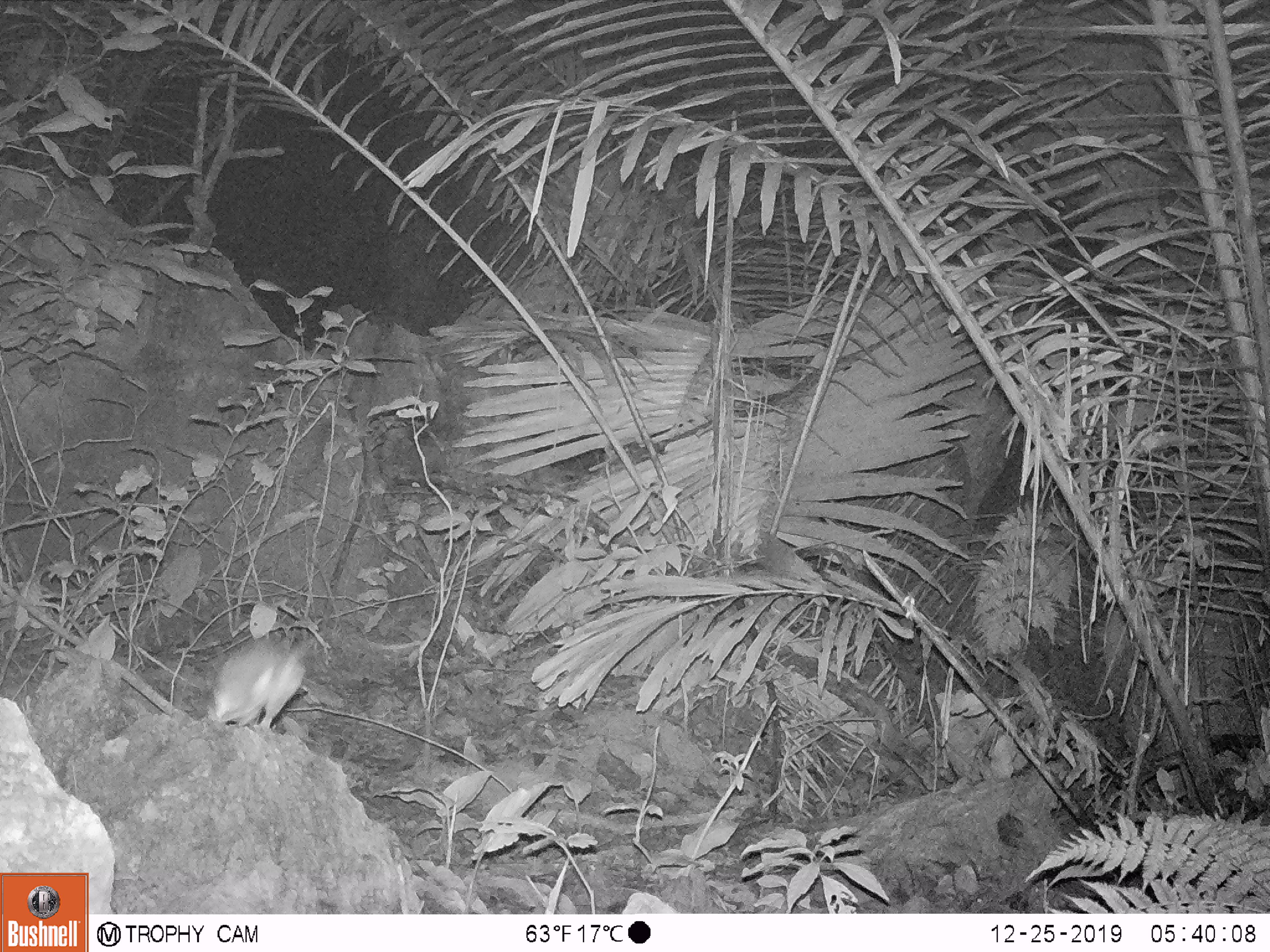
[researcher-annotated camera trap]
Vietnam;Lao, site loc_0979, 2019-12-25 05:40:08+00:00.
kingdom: Animalia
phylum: Chordata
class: Mammalia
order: Rodentia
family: Muridae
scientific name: Muridae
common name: old-world mice and rats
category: unidentified murid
Unidentified murid (old-world mice and rats) (Muridae). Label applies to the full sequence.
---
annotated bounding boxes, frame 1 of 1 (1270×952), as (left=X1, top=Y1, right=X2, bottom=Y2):
unidentified murid: (left=206, top=636, right=306, bottom=730)